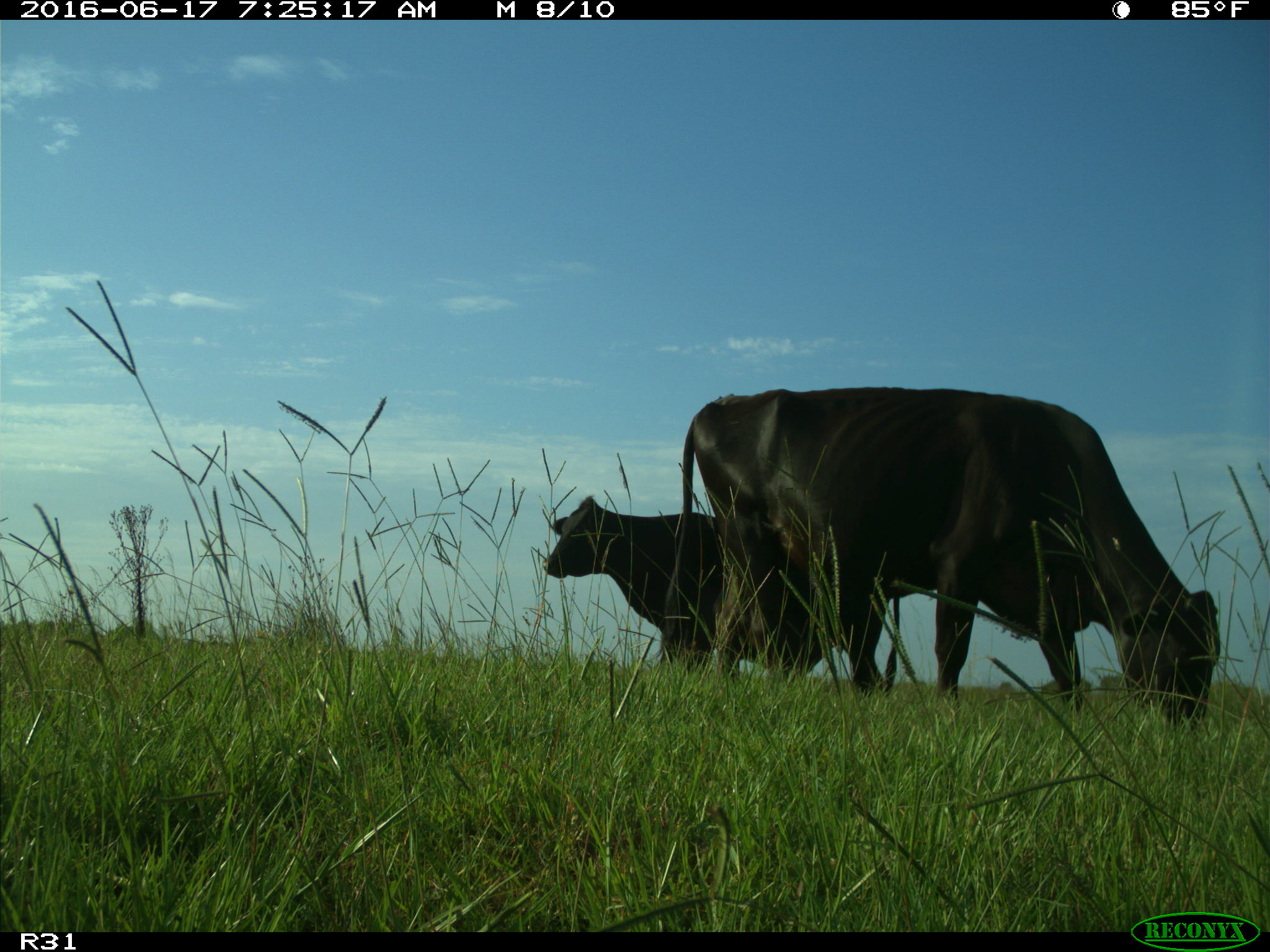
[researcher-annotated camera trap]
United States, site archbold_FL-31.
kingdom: Animalia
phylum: Chordata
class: Mammalia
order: Artiodactyla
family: Bovidae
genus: Bos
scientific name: Bos taurus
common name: domestic cow